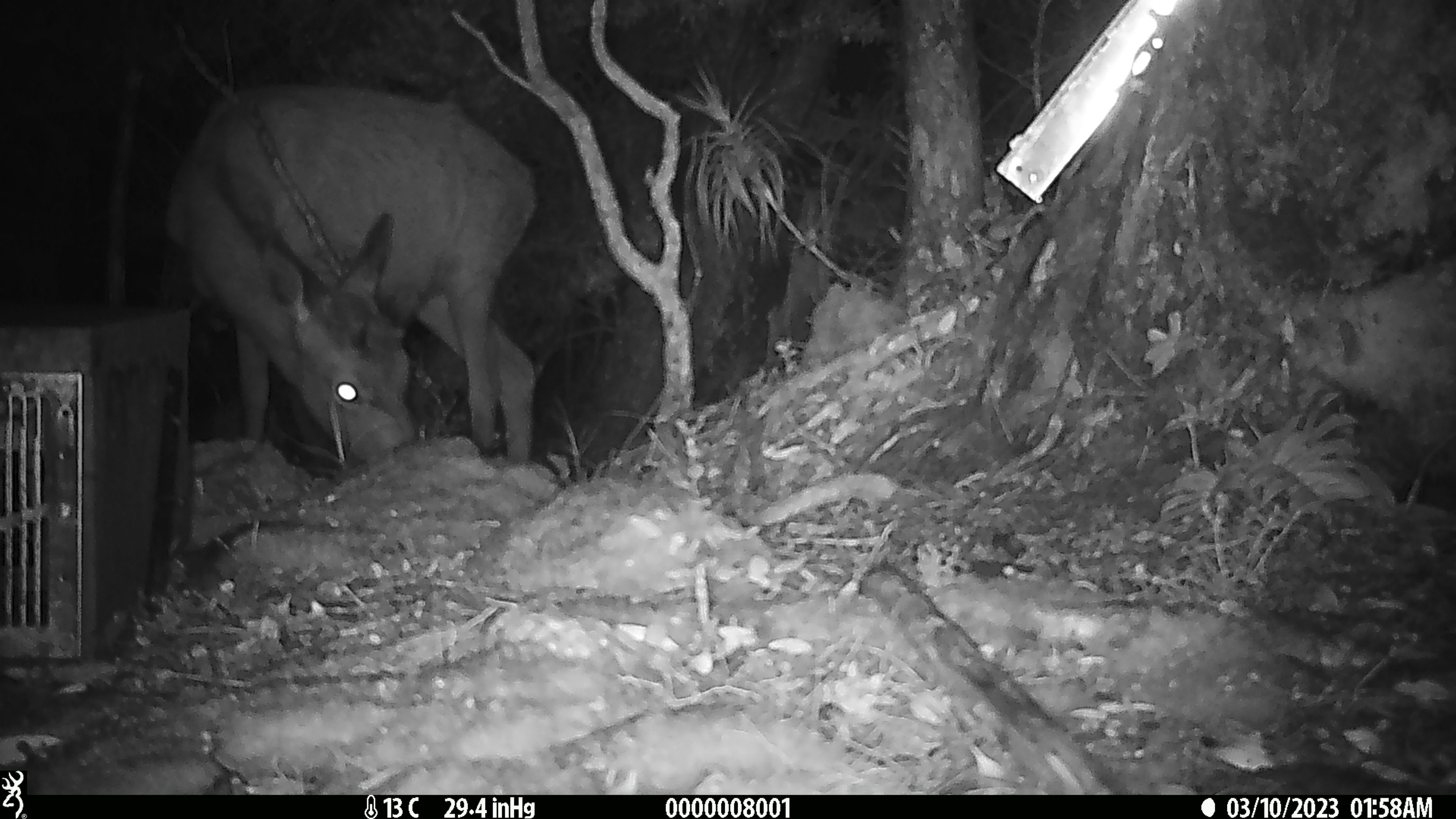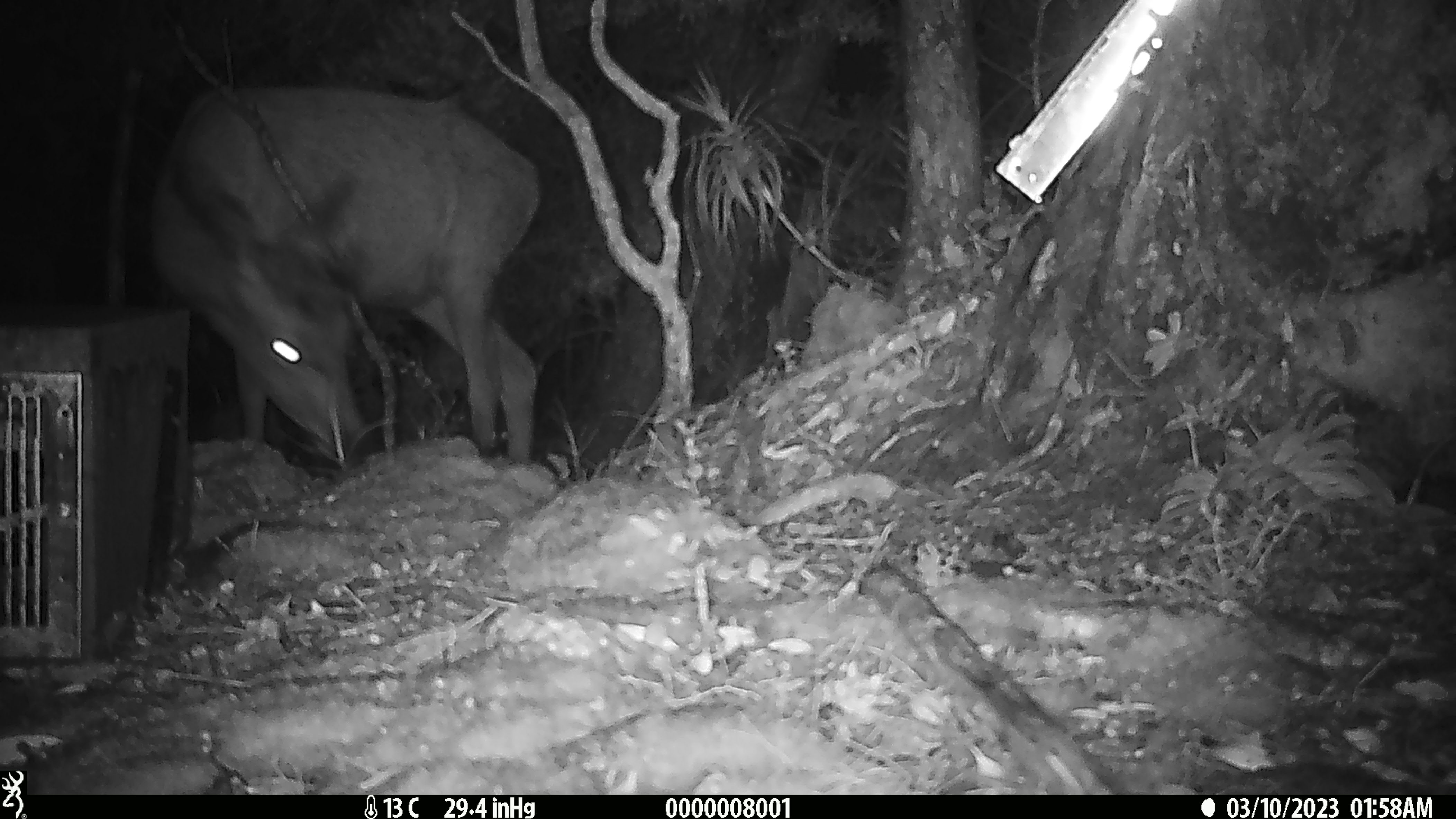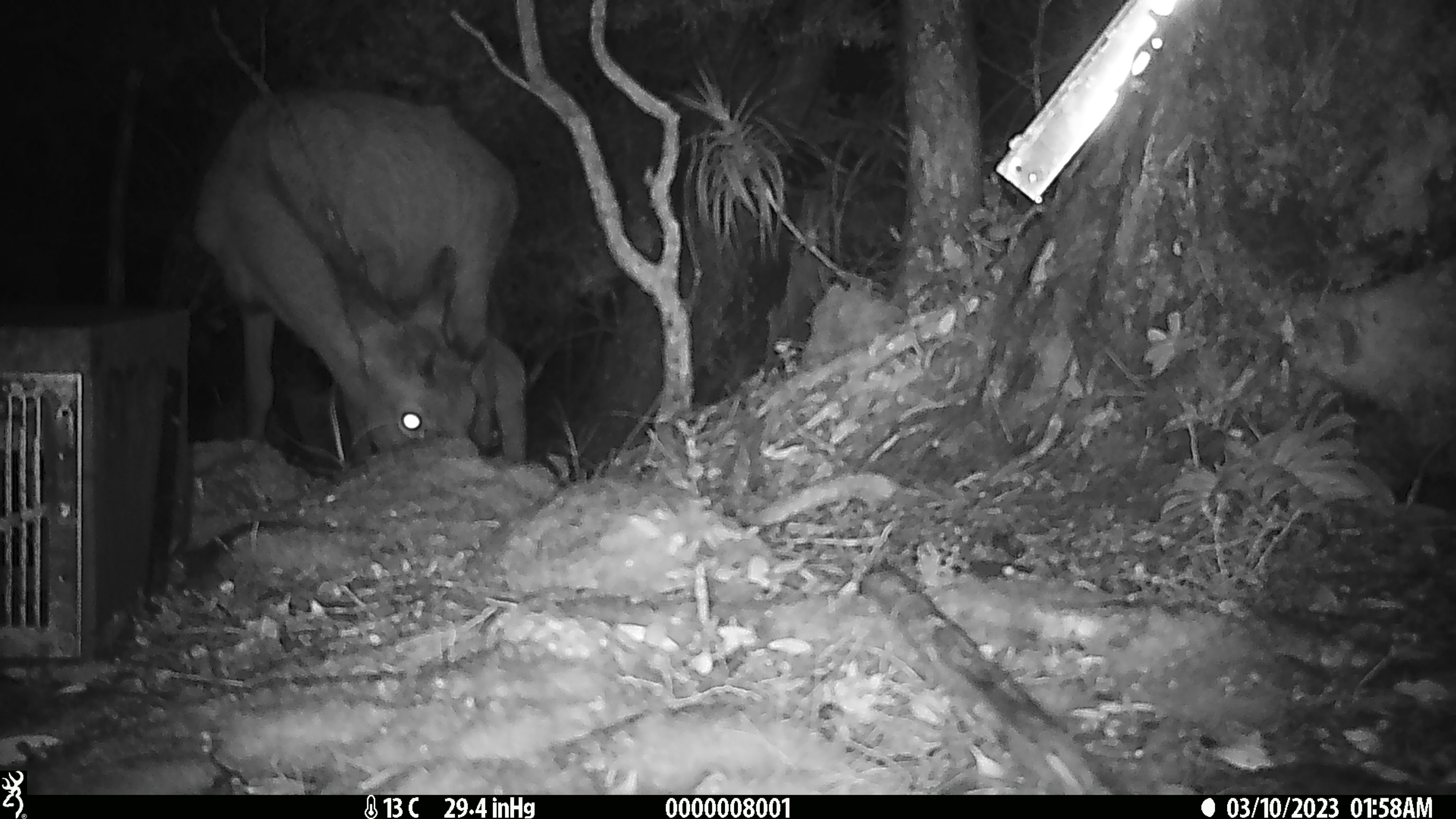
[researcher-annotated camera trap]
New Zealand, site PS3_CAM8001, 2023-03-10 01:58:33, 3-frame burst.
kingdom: Animalia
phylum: Chordata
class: Mammalia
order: Artiodactyla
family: Cervidae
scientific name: Cervidae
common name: deer